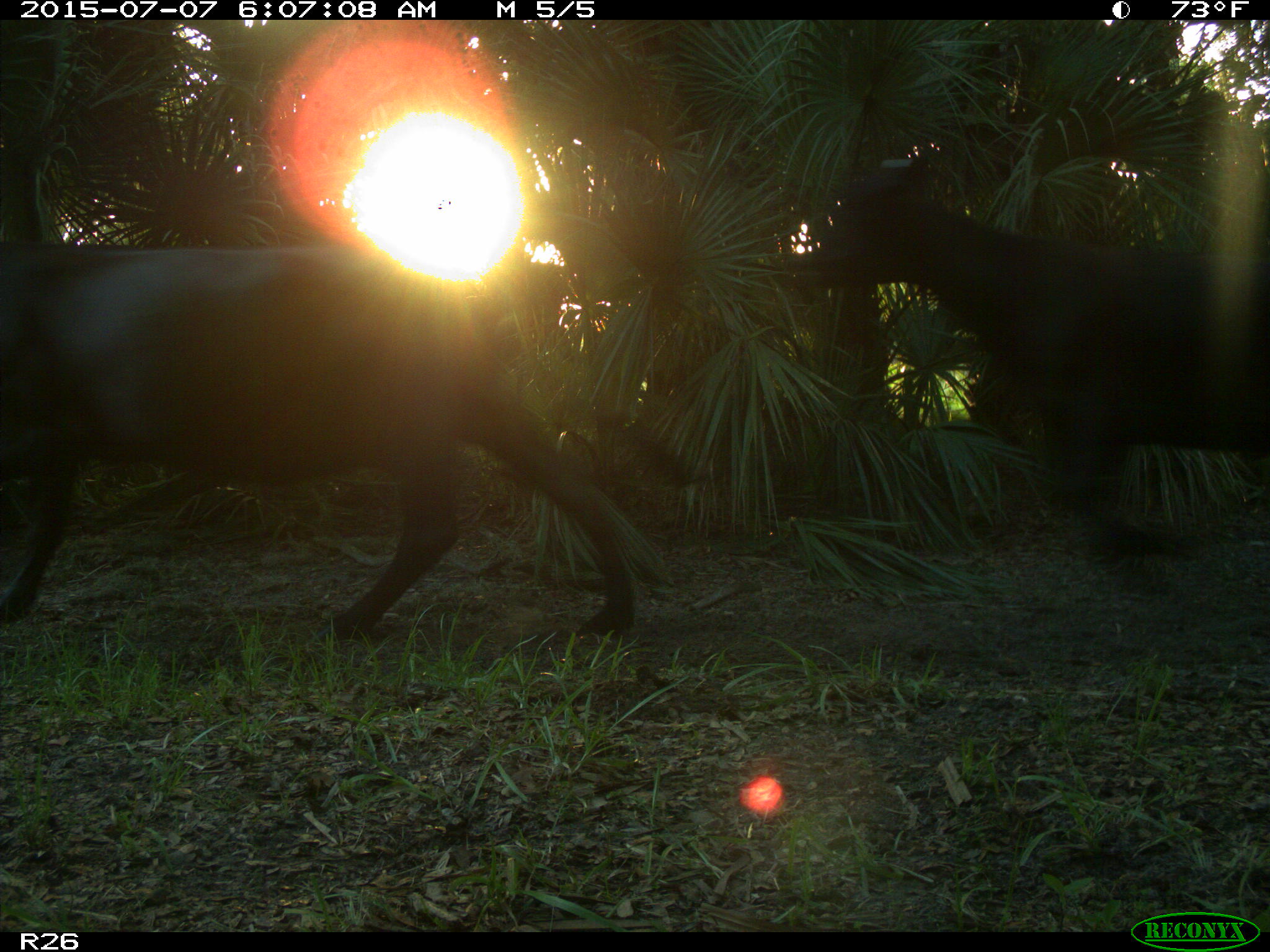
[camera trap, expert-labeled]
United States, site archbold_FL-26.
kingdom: Animalia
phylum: Chordata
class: Mammalia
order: Artiodactyla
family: Bovidae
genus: Bos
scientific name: Bos taurus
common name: domestic cow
Bos taurus (domestic cow).